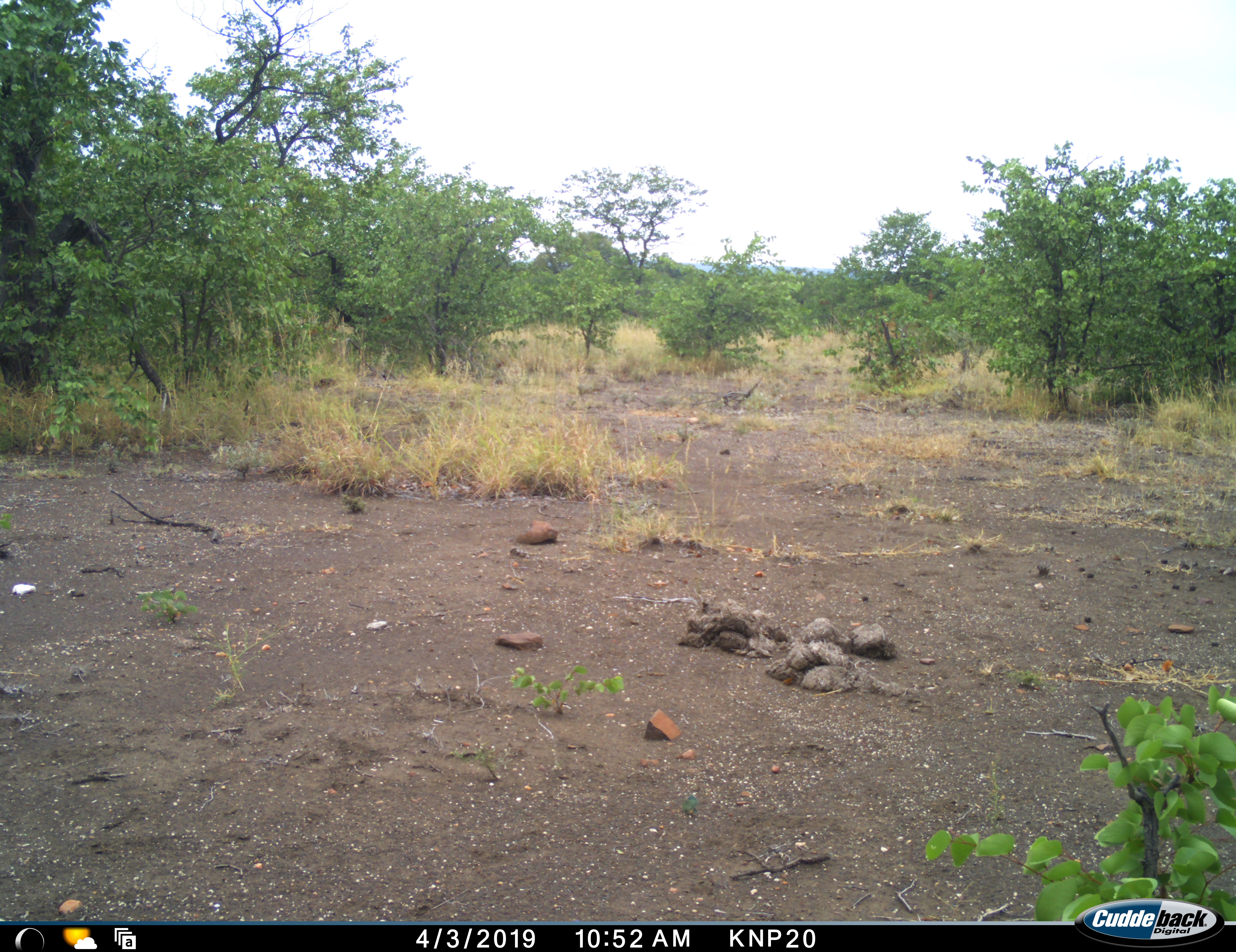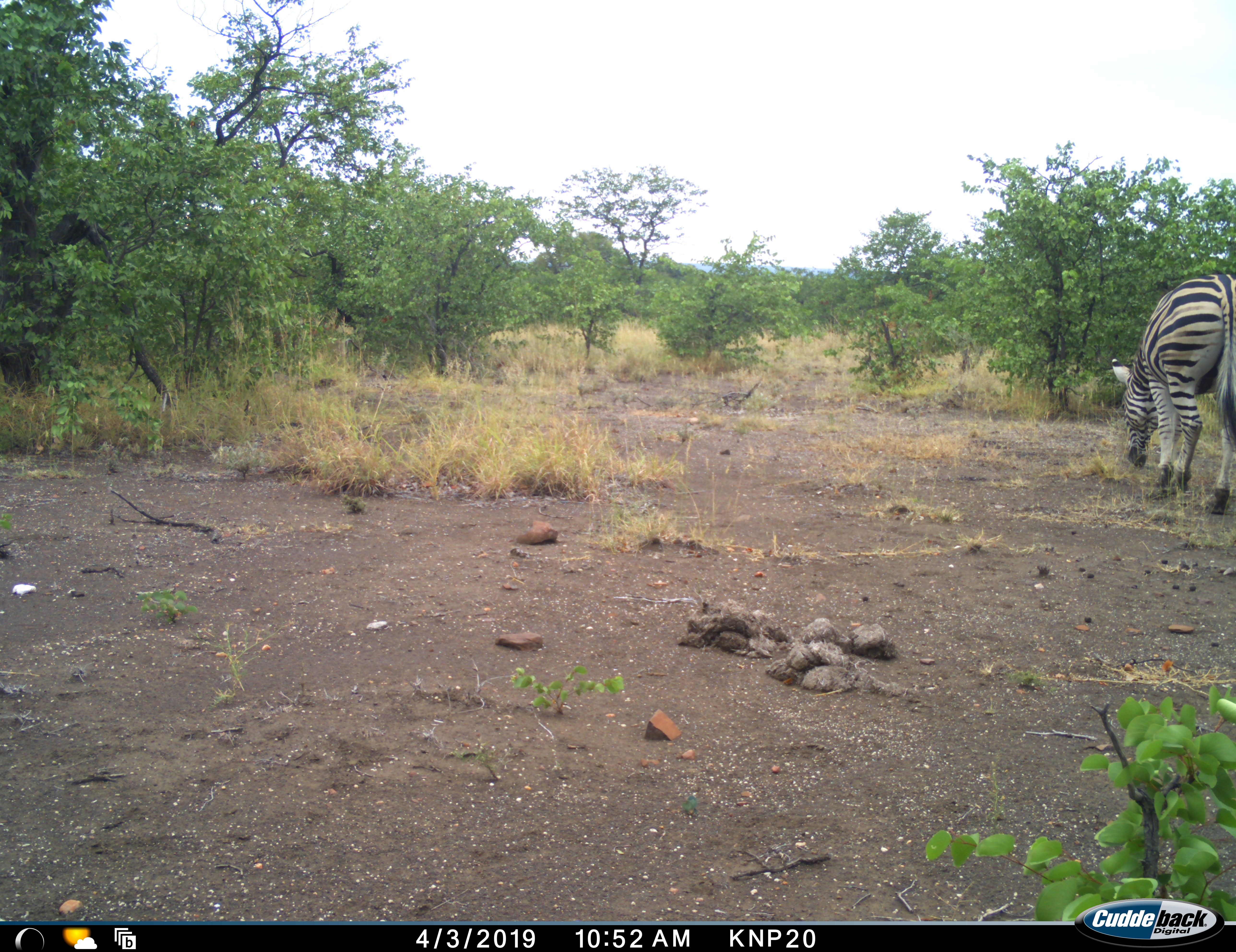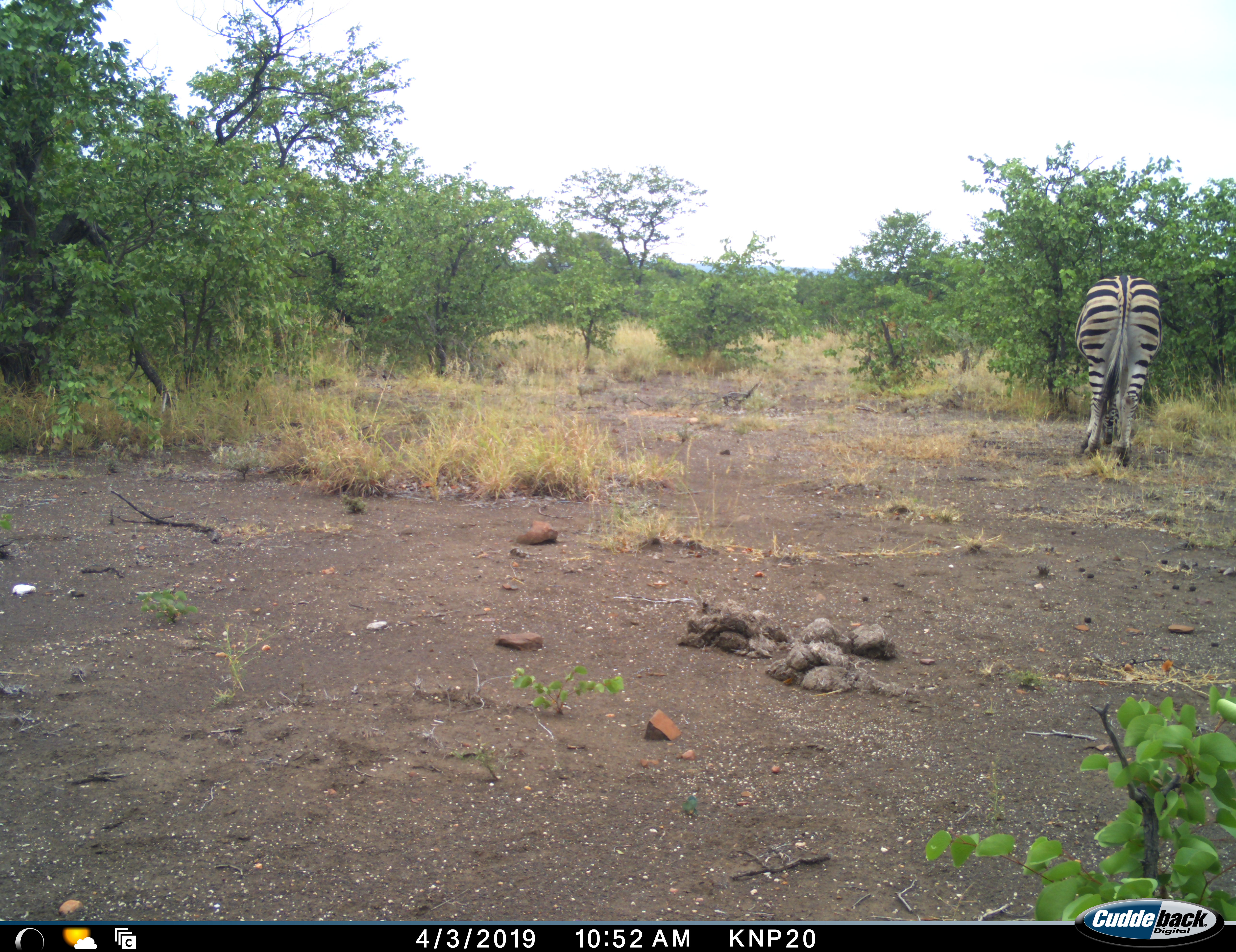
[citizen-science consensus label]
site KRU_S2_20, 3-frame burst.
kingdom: Animalia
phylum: Chordata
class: Mammalia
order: Perissodactyla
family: Equidae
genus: Equus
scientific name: Equus quagga burchellii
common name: burchell's zebra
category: zebraburchells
Zebraburchells (burchell's zebra) (Equus quagga burchellii), count 1. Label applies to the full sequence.